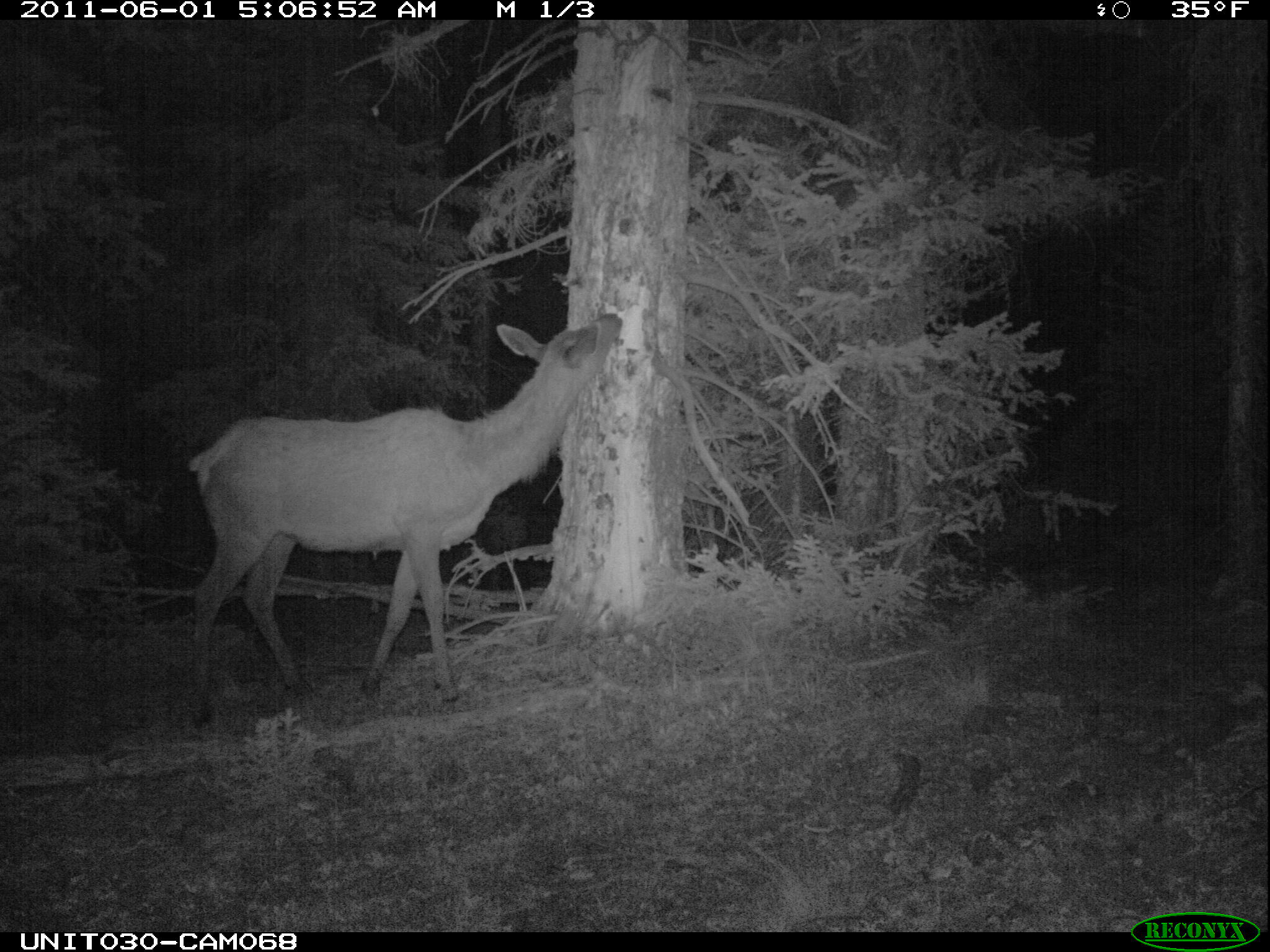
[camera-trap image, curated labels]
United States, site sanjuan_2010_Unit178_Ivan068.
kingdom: Animalia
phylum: Chordata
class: Mammalia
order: Artiodactyla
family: Cervidae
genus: Cervus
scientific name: Cervus elaphus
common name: red deer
Cervus elaphus (red deer).